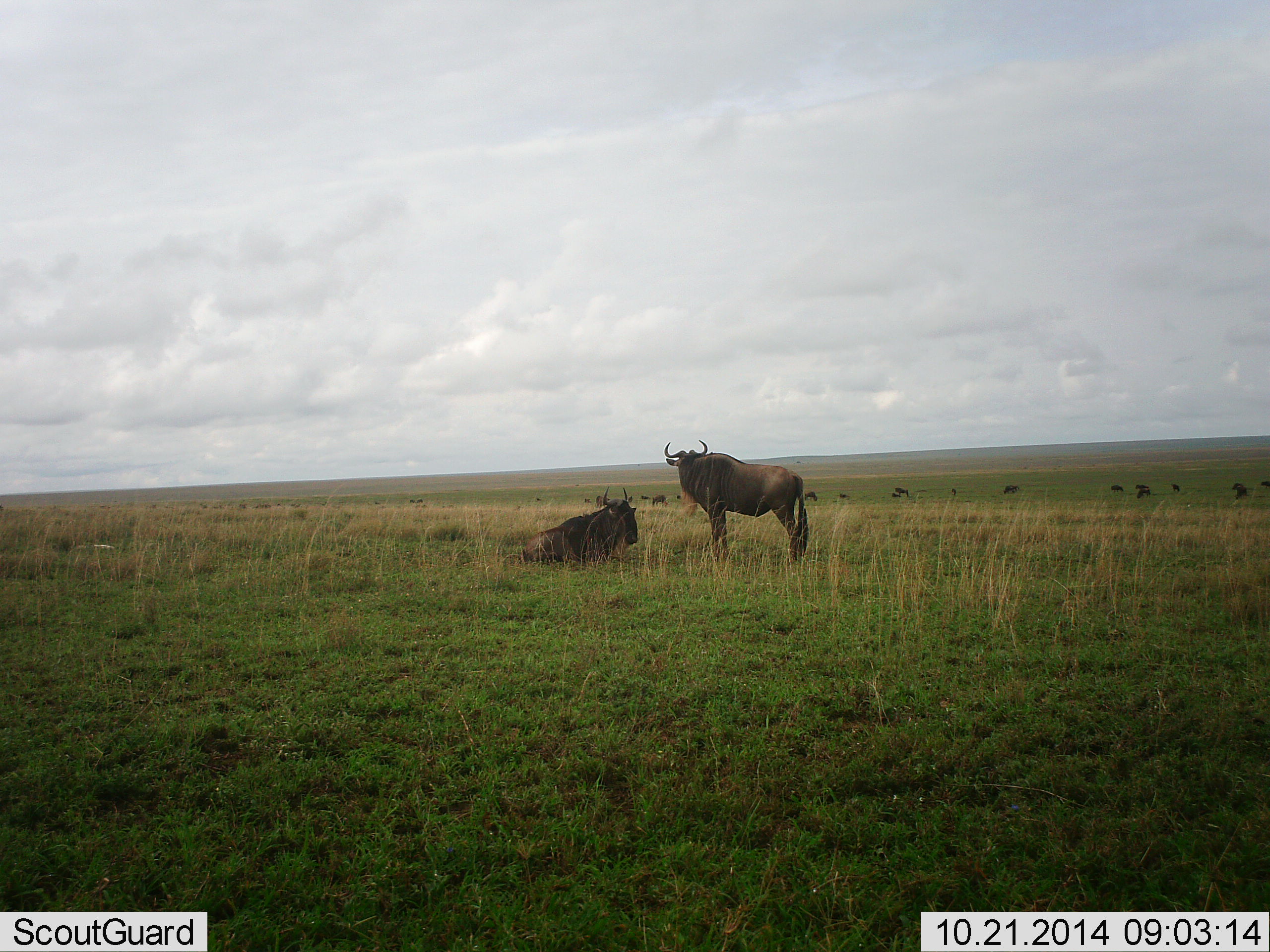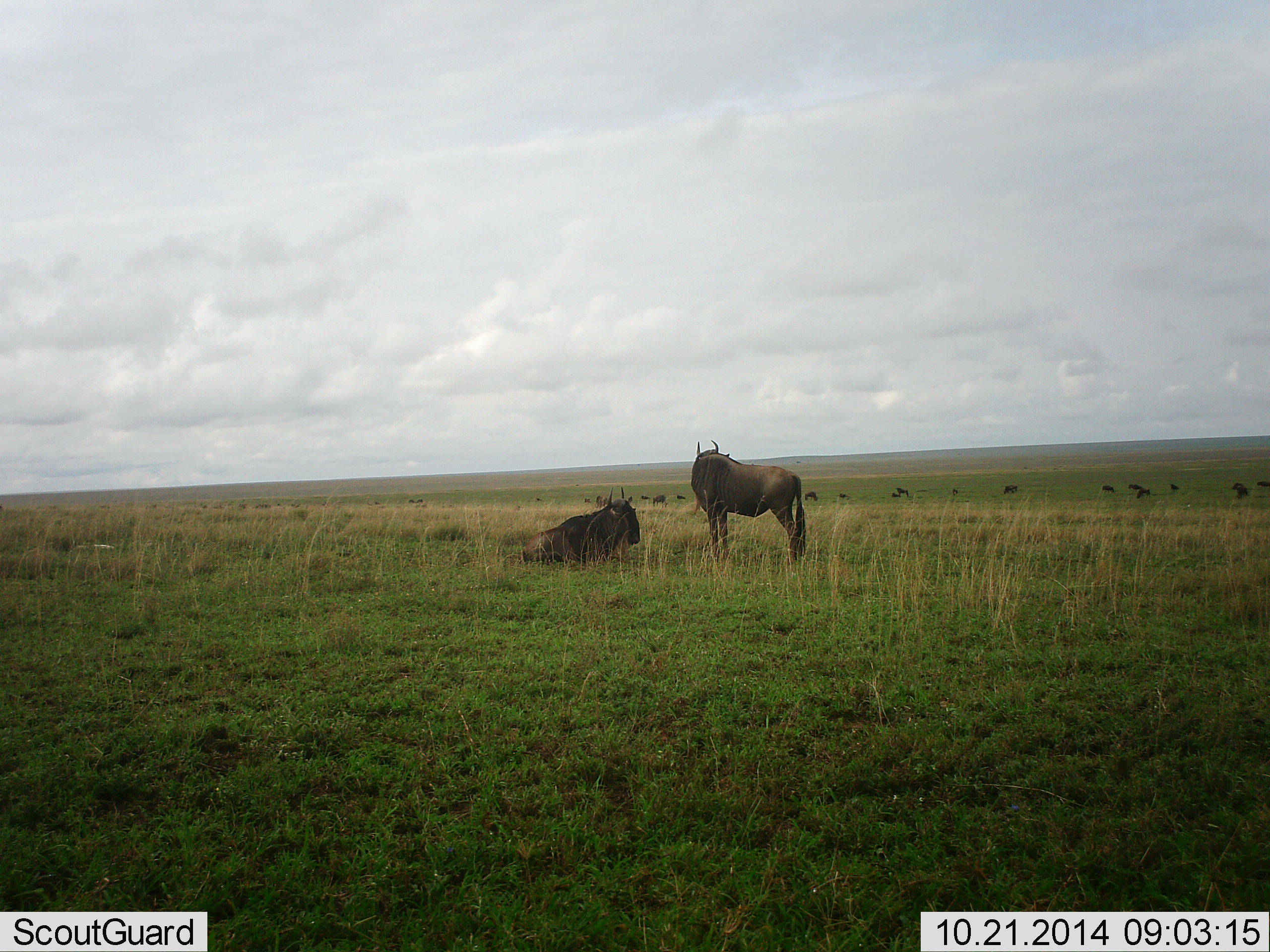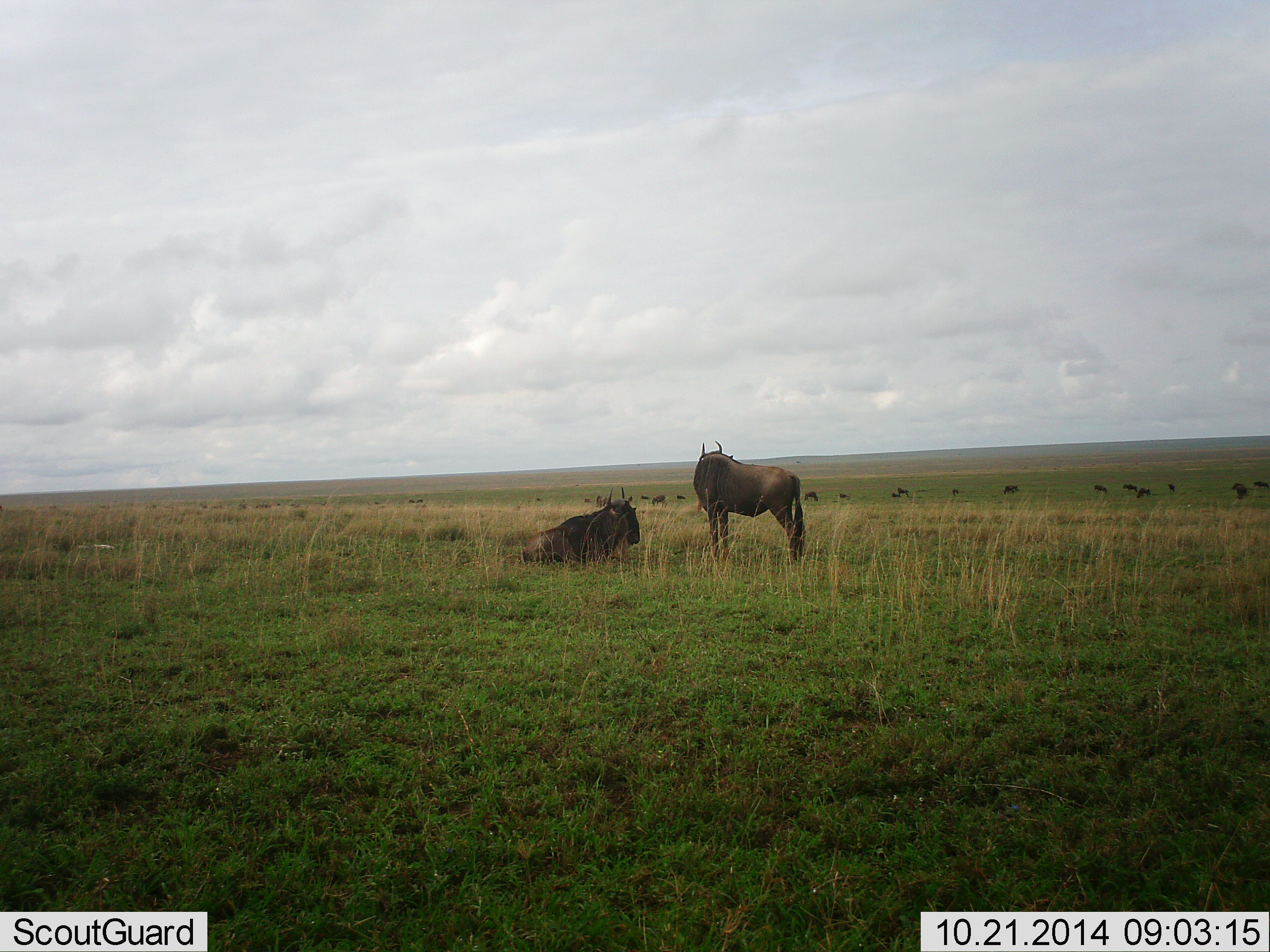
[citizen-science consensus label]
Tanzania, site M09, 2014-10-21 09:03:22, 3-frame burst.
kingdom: Animalia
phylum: Chordata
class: Mammalia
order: Artiodactyla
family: Bovidae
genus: Connochaetes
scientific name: Connochaetes taurinus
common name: blue wildebeest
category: wildebeest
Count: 11-50.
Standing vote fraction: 90%.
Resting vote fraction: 100%.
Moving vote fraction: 40%.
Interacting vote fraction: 0%.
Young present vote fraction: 0%.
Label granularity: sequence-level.